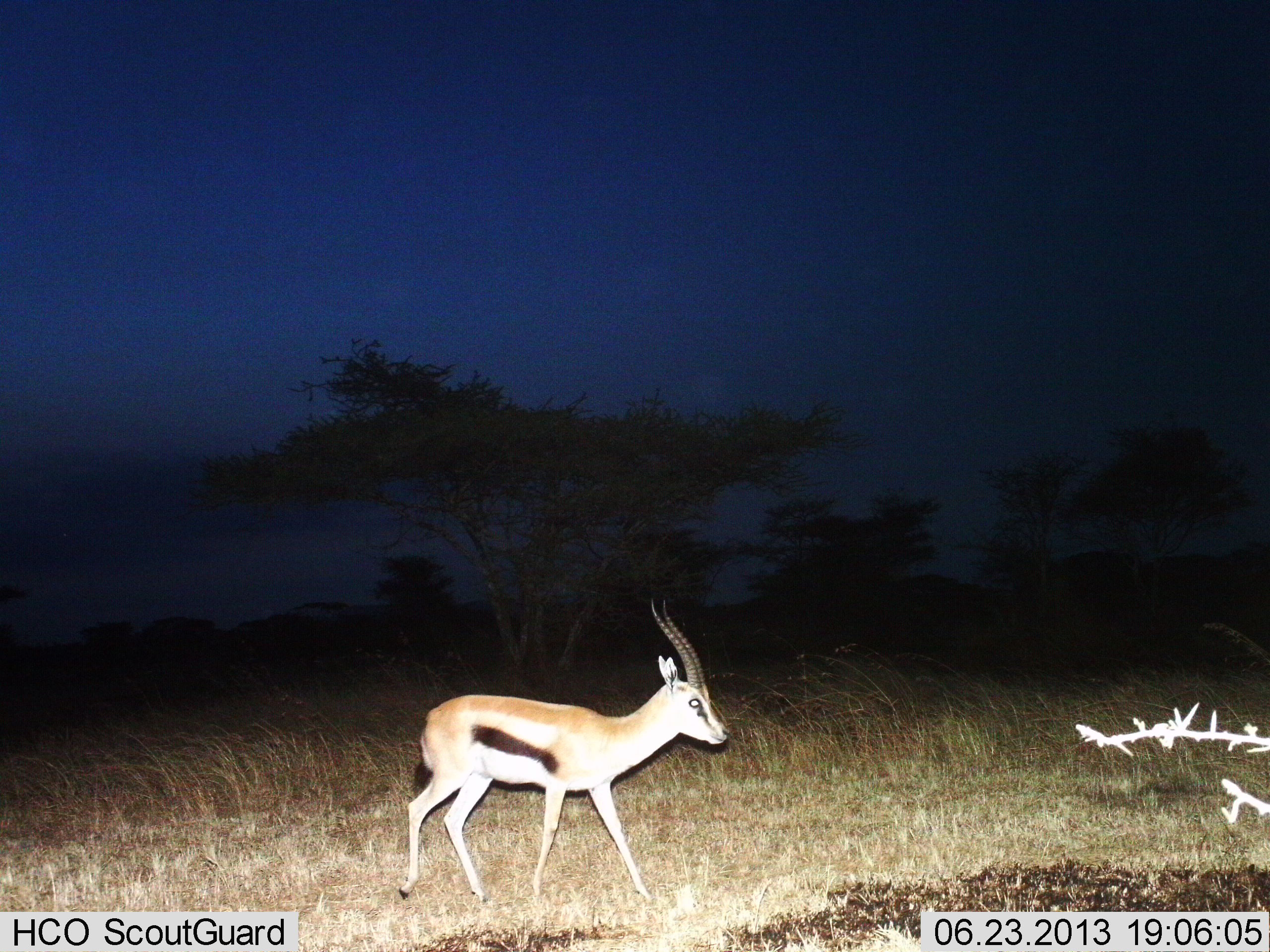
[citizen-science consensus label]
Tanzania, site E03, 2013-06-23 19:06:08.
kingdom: Animalia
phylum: Chordata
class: Mammalia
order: Artiodactyla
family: Bovidae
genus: Eudorcas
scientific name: Eudorcas thomsonii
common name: thomson's gazelle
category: gazellethomsons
Gazellethomsons (thomson's gazelle) (Eudorcas thomsonii), count 1. Behavior (volunteer vote fractions): standing 28%, resting 0%, moving 72%, interacting 0%. Young present (vote fraction): 0%. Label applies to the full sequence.